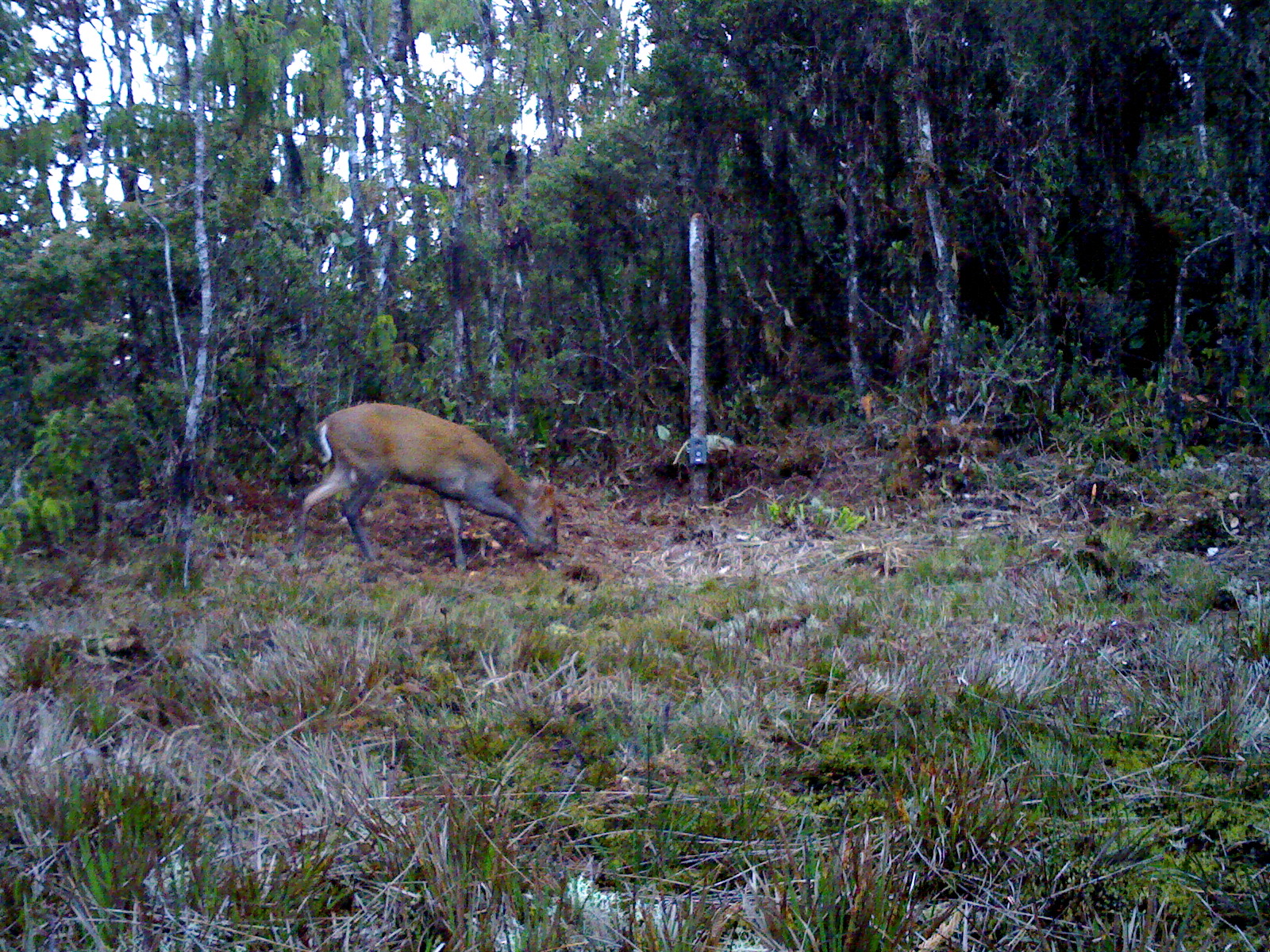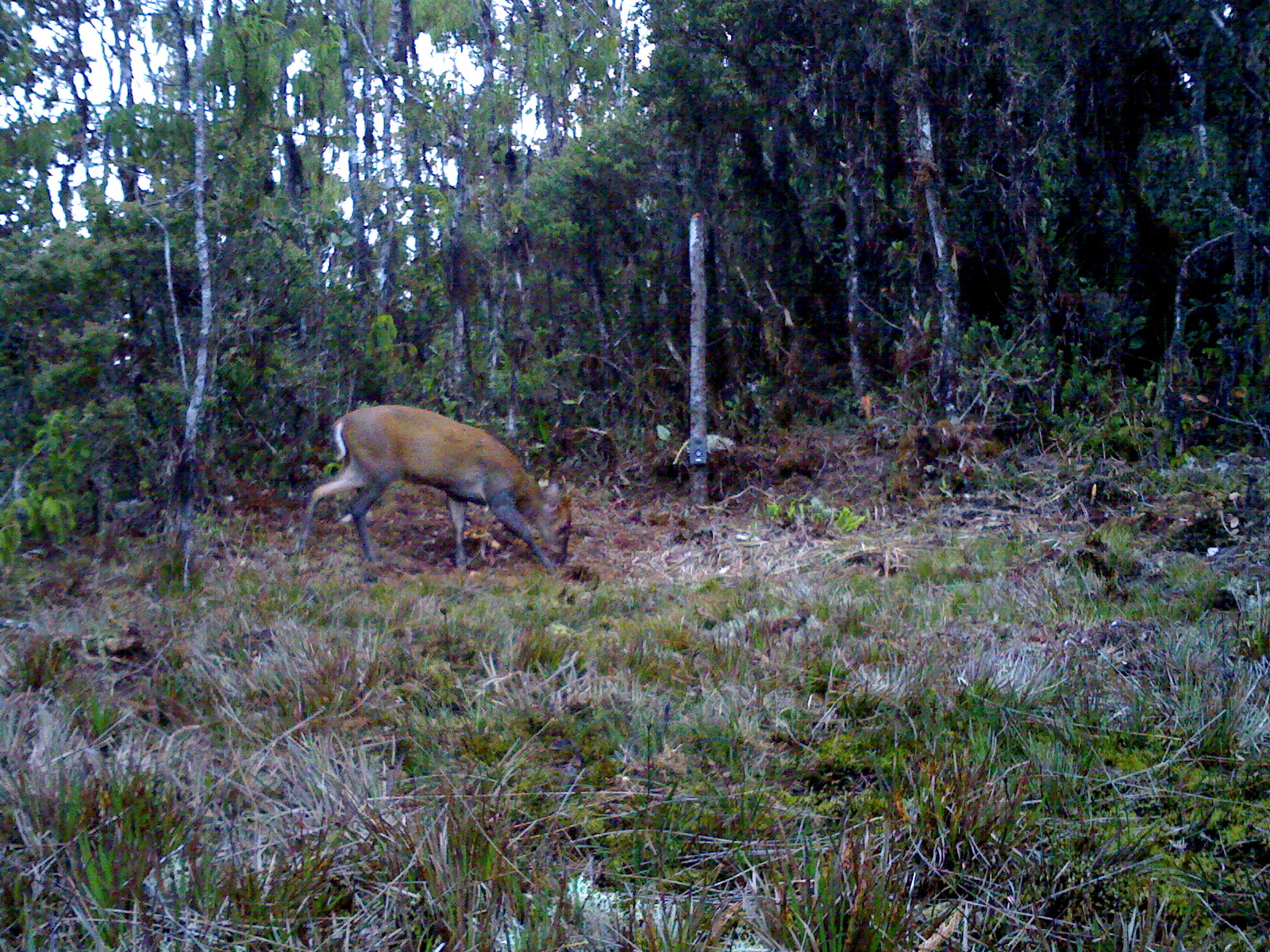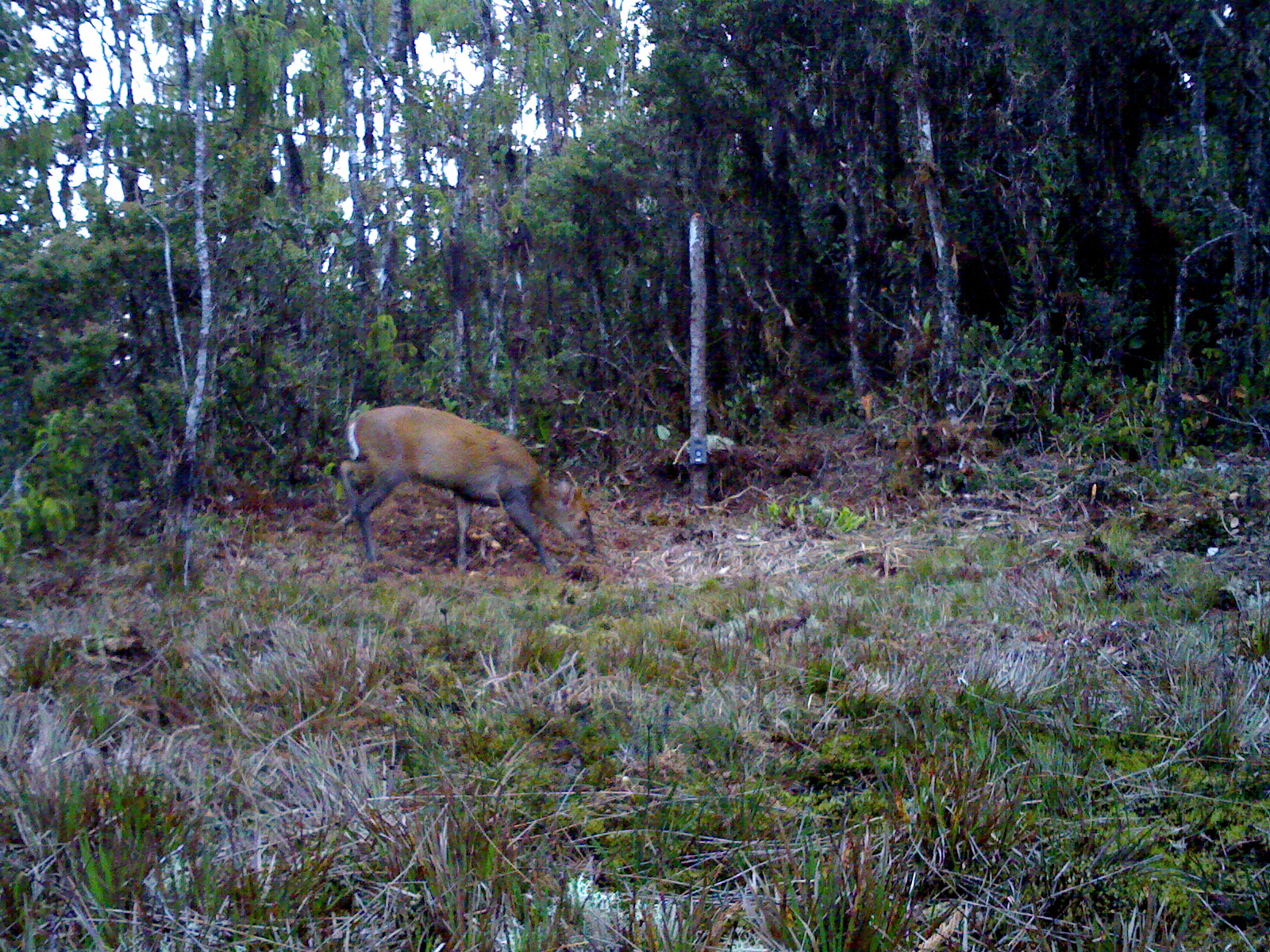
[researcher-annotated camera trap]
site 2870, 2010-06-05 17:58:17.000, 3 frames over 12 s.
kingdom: Animalia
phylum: Chordata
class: Mammalia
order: Artiodactyla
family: Cervidae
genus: Muntiacus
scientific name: Muntiacus muntjak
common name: southern red muntjac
Muntiacus muntjak (southern red muntjac), count 1, sex female.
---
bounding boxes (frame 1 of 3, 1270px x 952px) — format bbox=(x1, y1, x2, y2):
muntiacus muntjak: bbox=(294, 399, 559, 573)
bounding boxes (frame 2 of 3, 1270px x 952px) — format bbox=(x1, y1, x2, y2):
muntiacus muntjak: bbox=(293, 400, 570, 575)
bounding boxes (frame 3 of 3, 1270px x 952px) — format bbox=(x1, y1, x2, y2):
muntiacus muntjak: bbox=(330, 405, 596, 573)